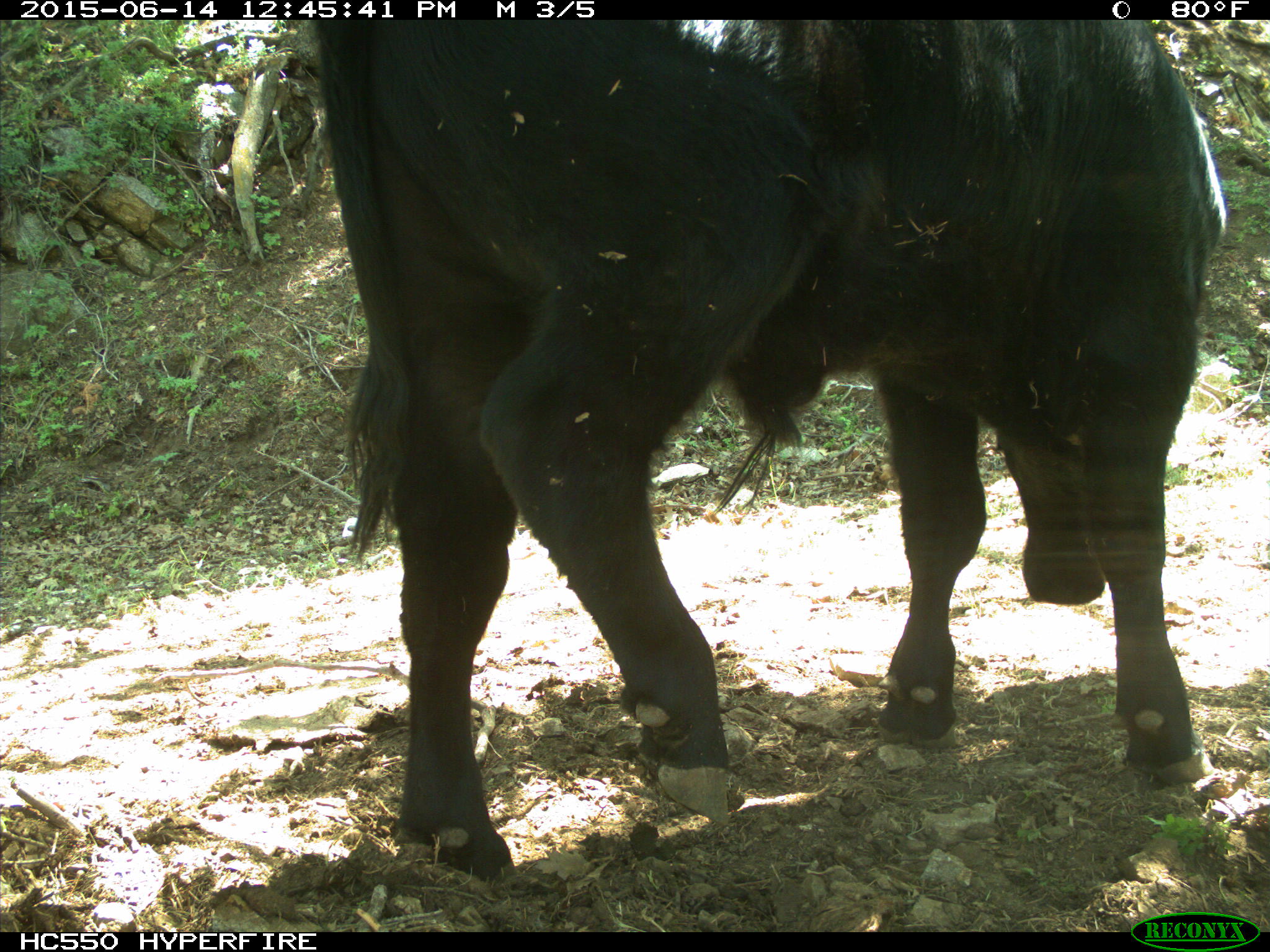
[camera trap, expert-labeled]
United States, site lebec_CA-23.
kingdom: Animalia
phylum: Chordata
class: Mammalia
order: Artiodactyla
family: Bovidae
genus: Bos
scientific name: Bos taurus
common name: domestic cow